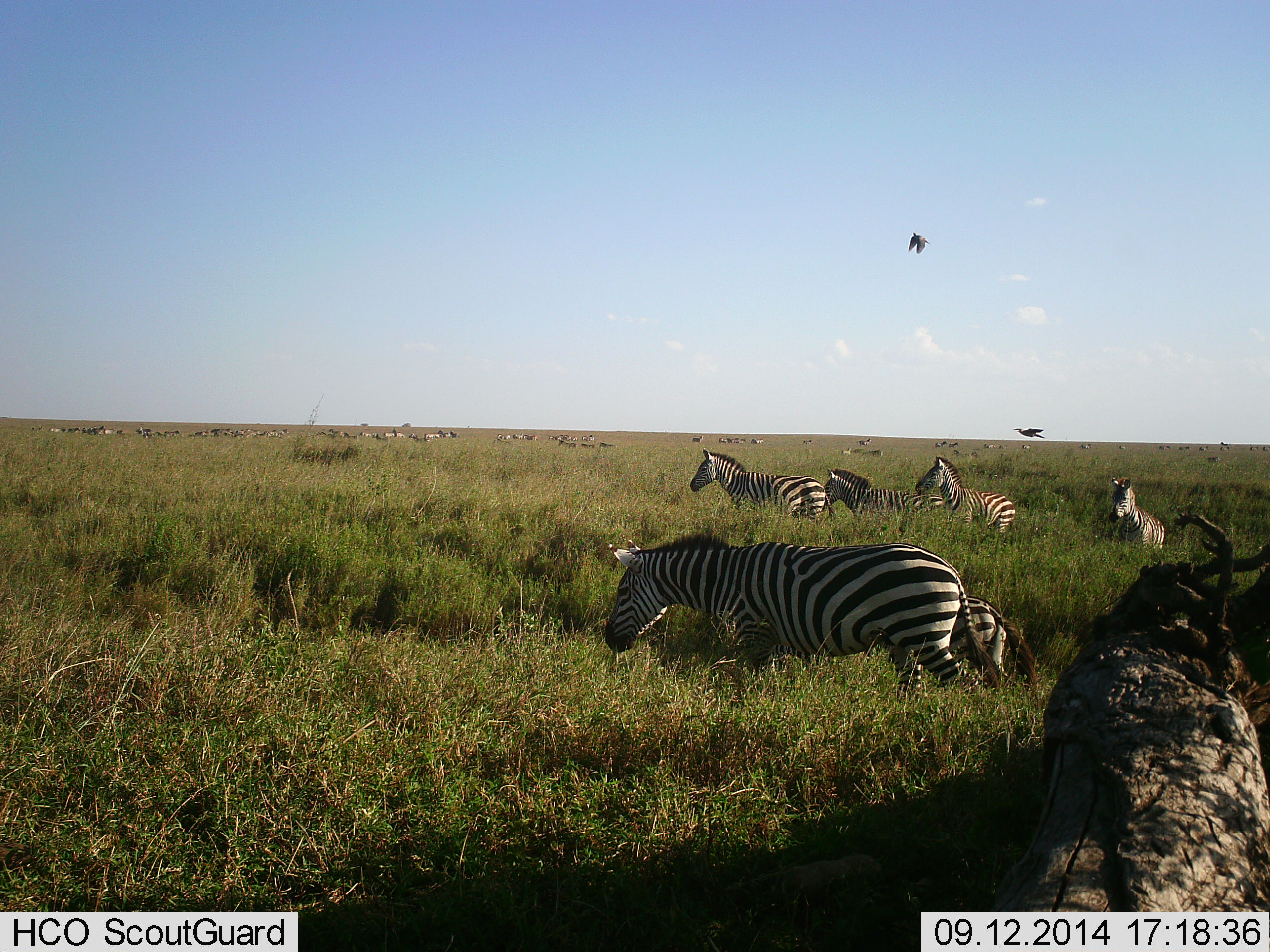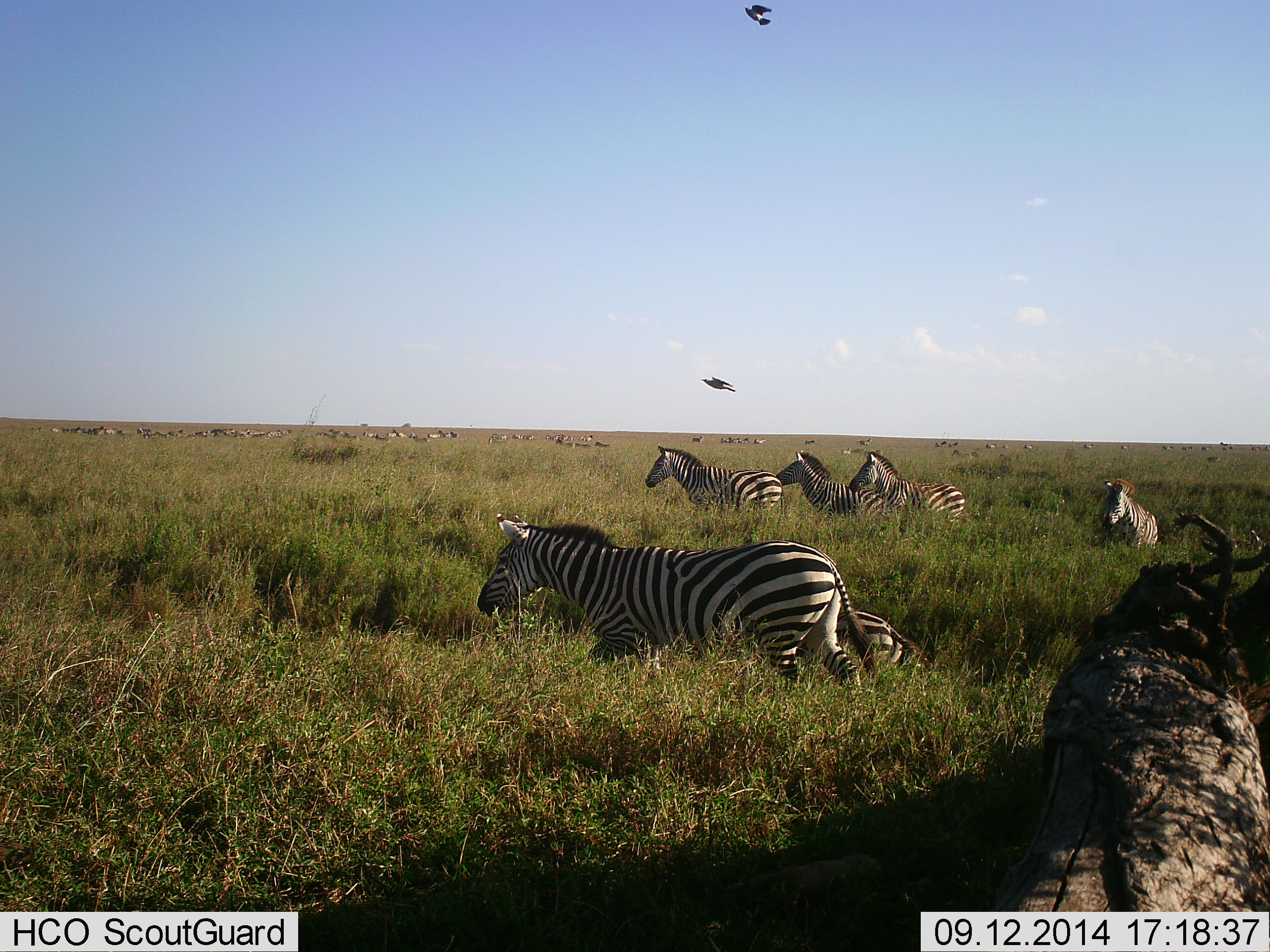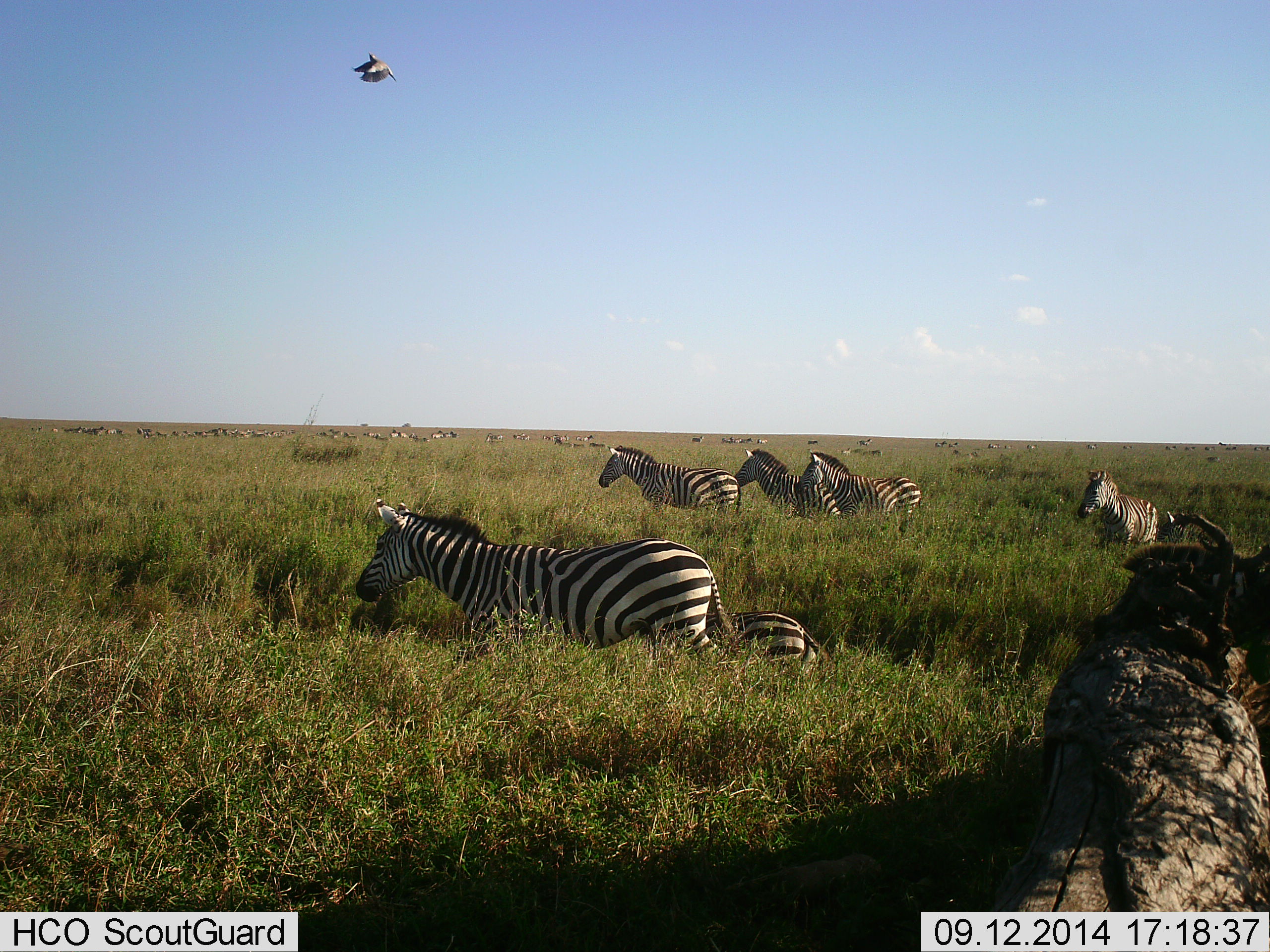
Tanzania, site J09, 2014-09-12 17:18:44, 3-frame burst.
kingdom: Animalia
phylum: Chordata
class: Aves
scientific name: Aves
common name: bird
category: otherbird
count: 2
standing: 0%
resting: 0%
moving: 100%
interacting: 0%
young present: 0%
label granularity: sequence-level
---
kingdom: Animalia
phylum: Chordata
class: Mammalia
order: Perissodactyla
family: Equidae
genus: Equus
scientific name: Equus quagga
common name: plains zebra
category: zebra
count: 6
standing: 10%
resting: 0%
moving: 100%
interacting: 5%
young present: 29%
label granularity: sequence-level